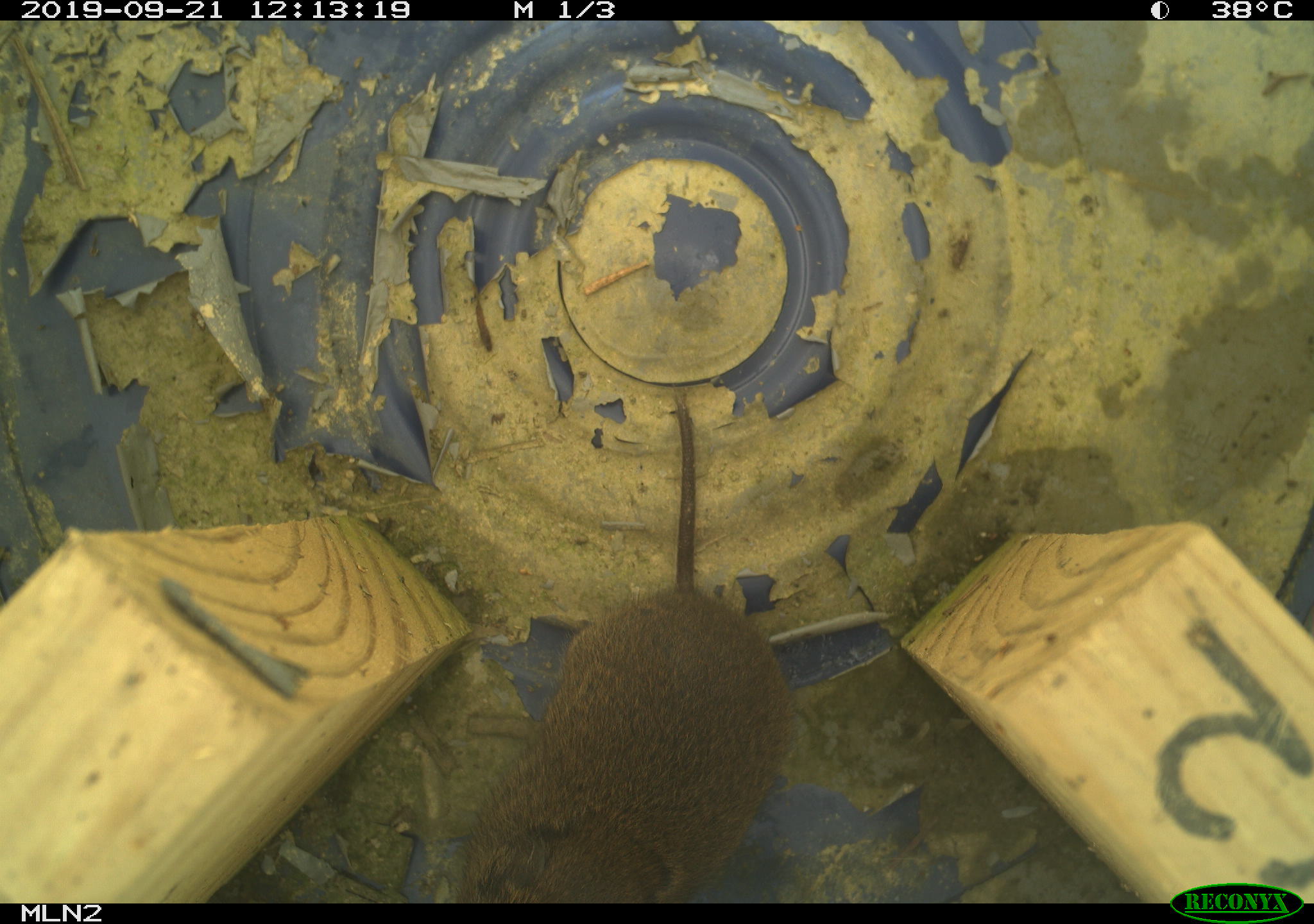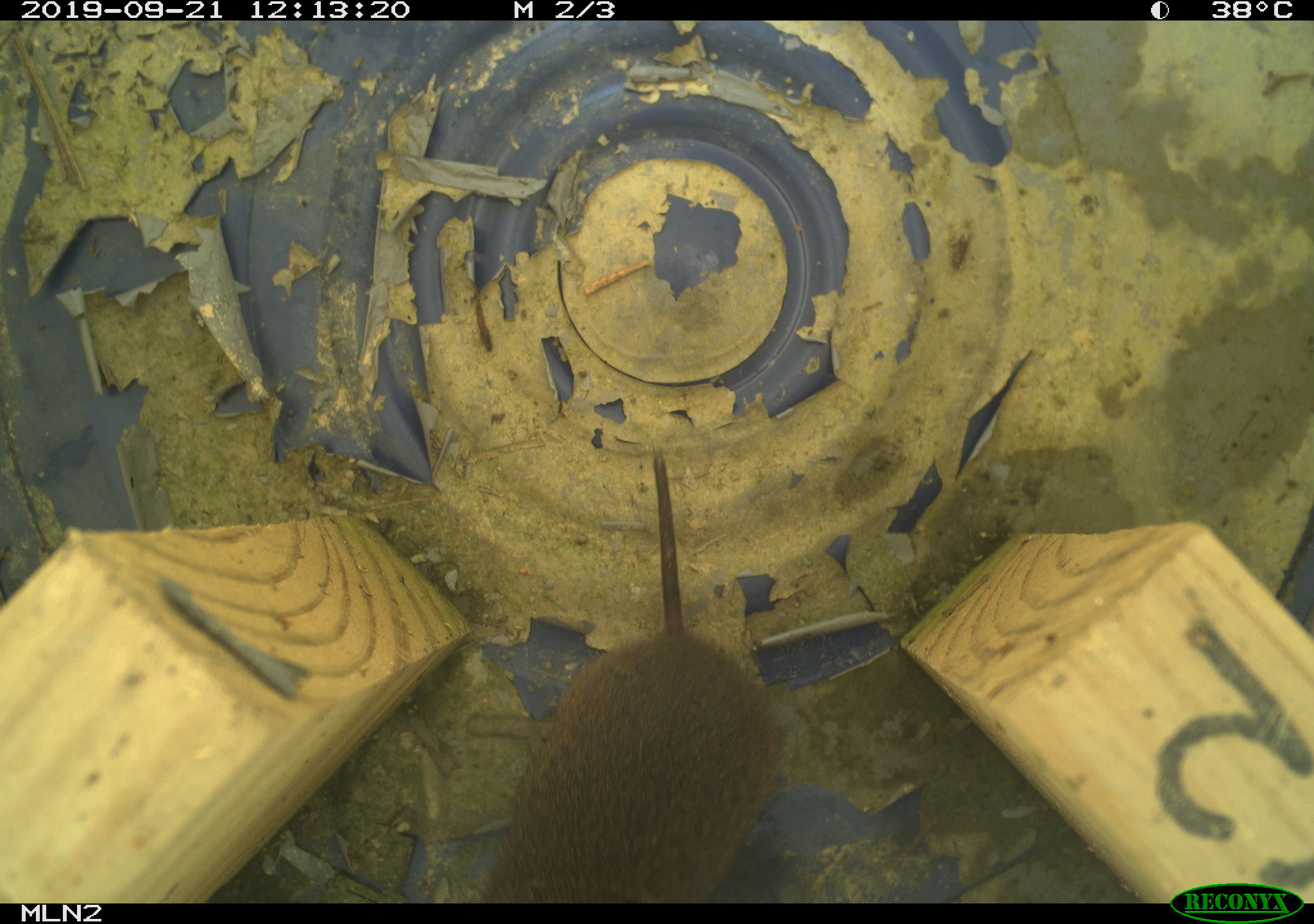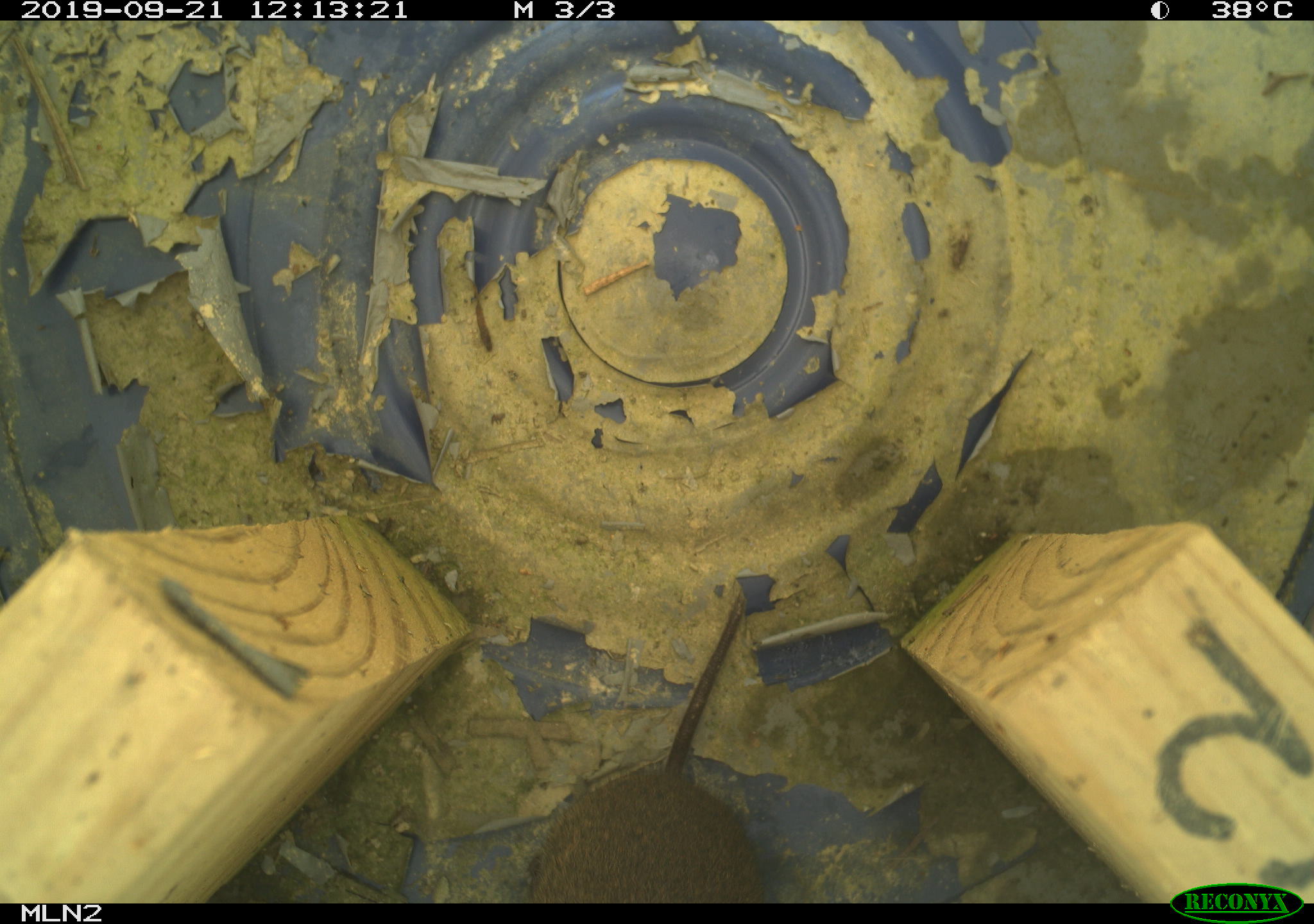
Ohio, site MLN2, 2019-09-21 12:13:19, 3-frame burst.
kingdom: Animalia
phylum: Chordata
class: Mammalia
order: Rodentia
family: Cricetidae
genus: Microtus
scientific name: Microtus pennsylvanicus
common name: meadow vole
Meadow vole (Microtus pennsylvanicus).